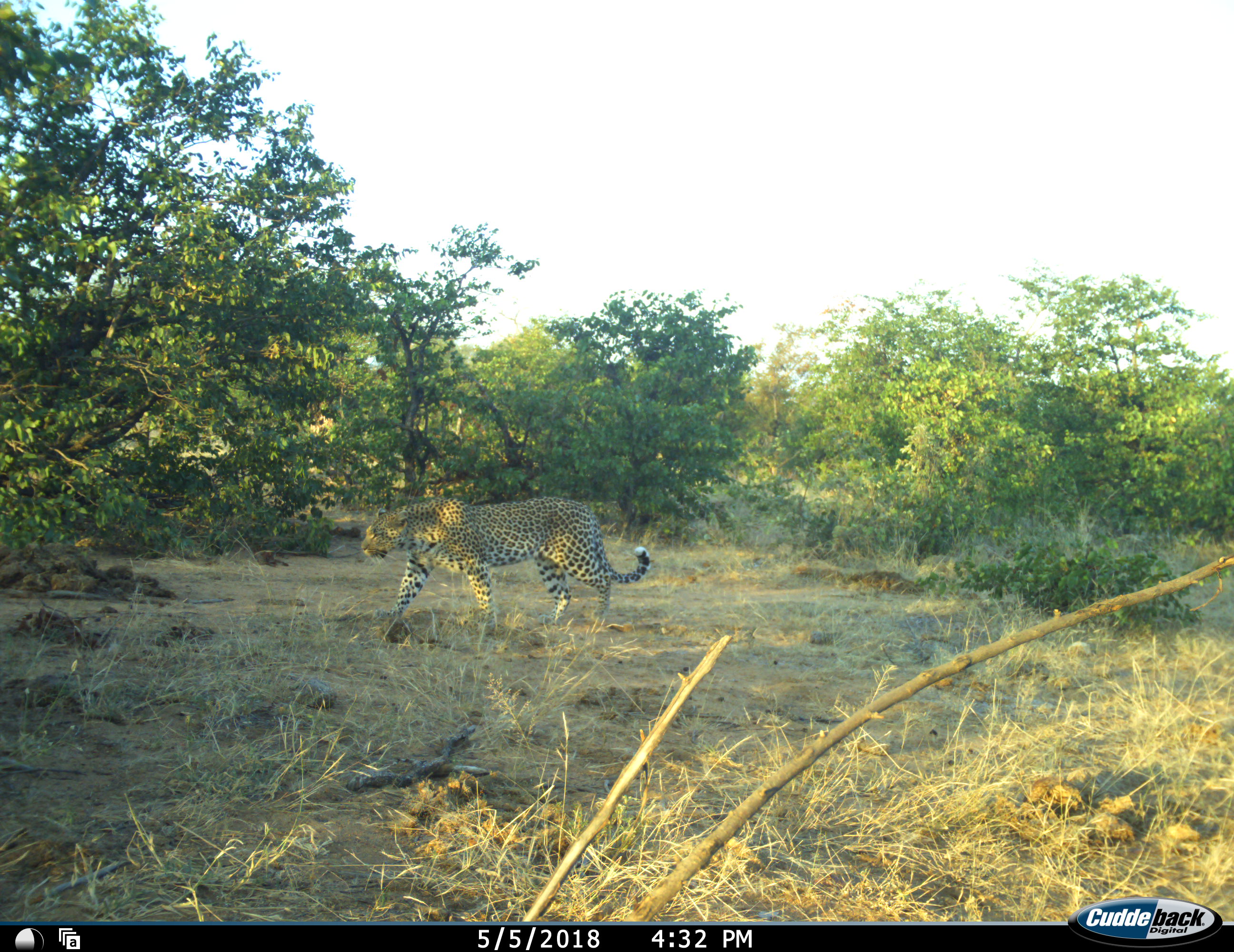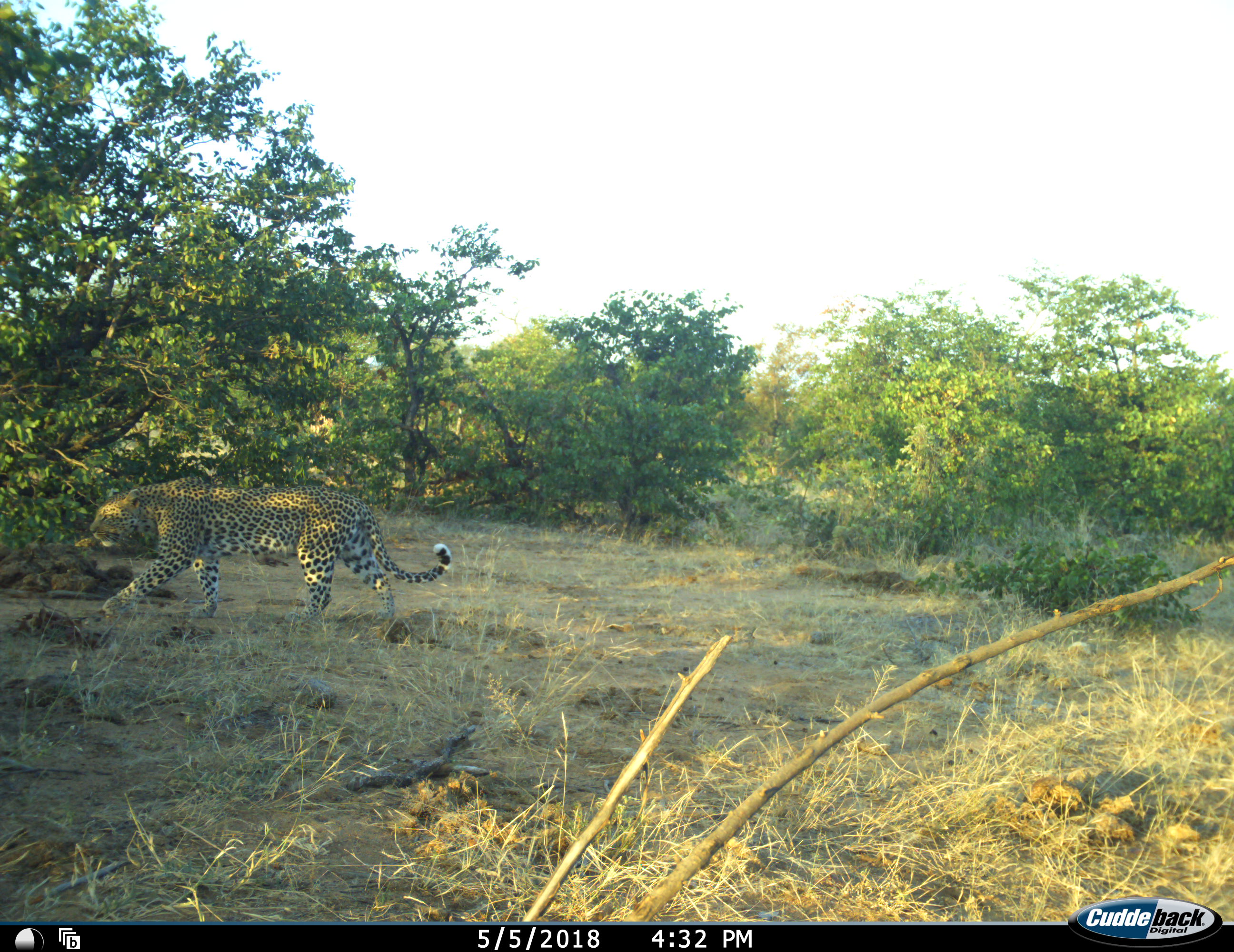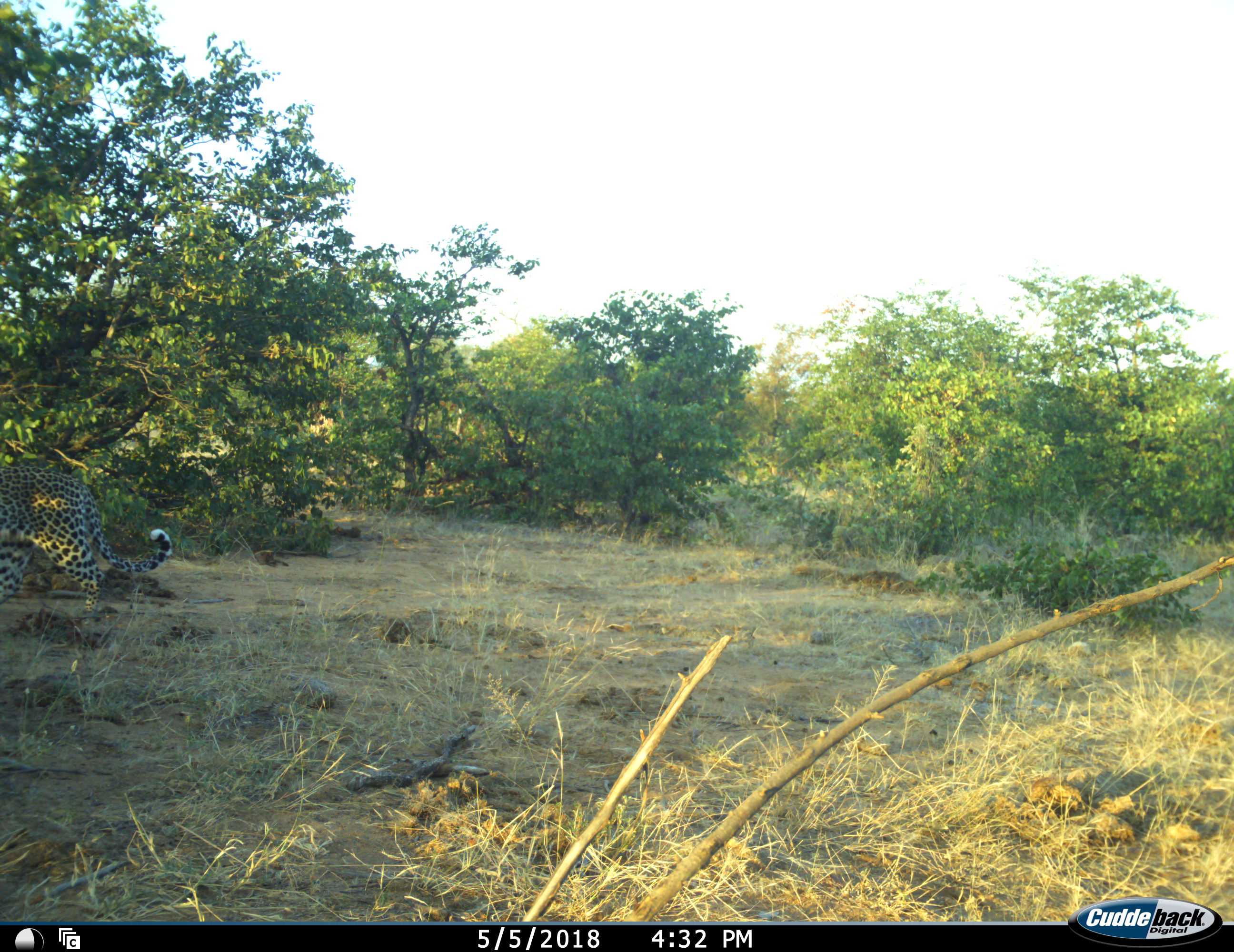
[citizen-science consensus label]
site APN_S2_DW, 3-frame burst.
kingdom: Animalia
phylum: Chordata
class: Mammalia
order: Carnivora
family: Felidae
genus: Panthera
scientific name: Panthera pardus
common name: leopard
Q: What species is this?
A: Leopard (Panthera pardus).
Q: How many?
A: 1.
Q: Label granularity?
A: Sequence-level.